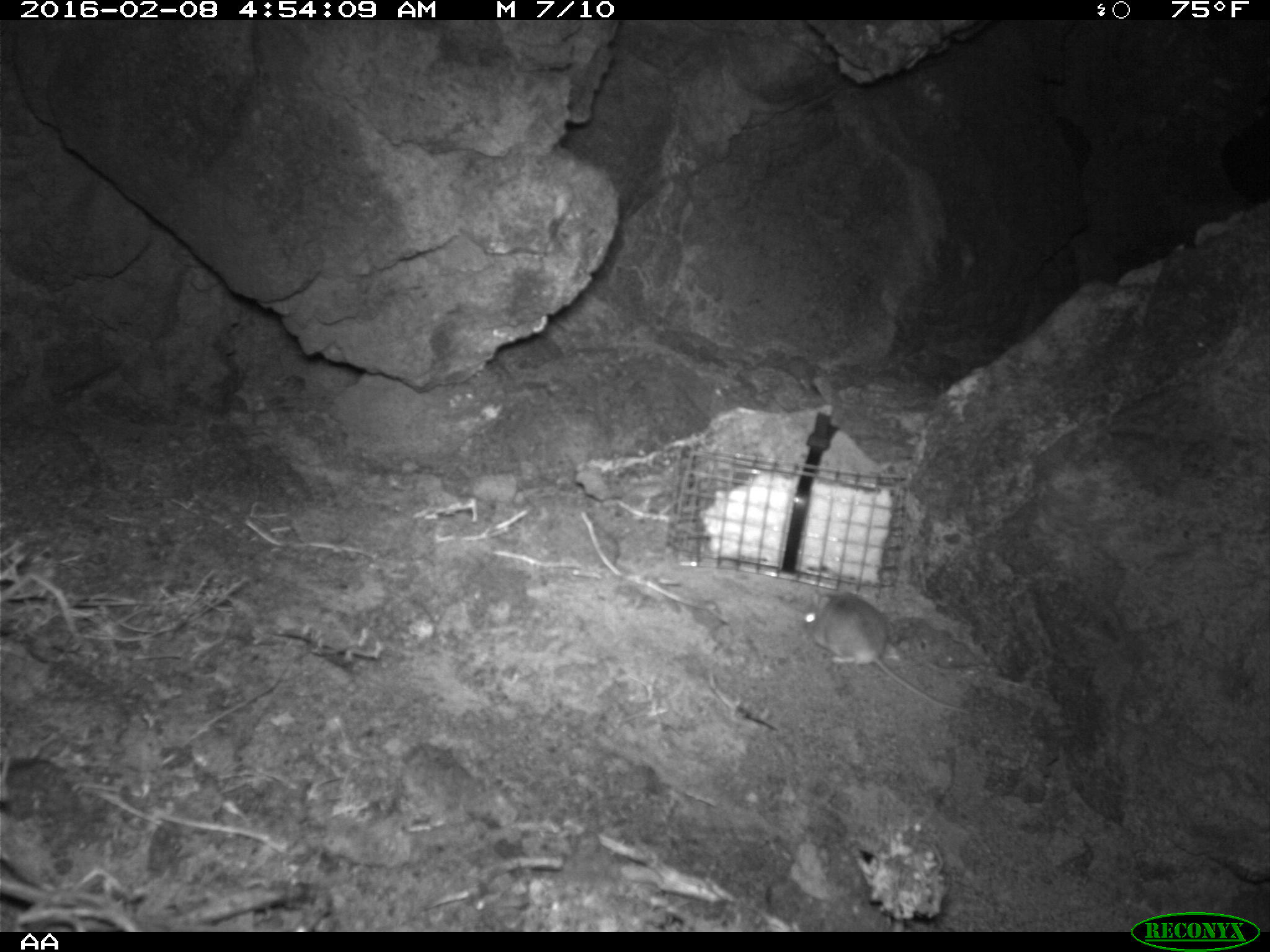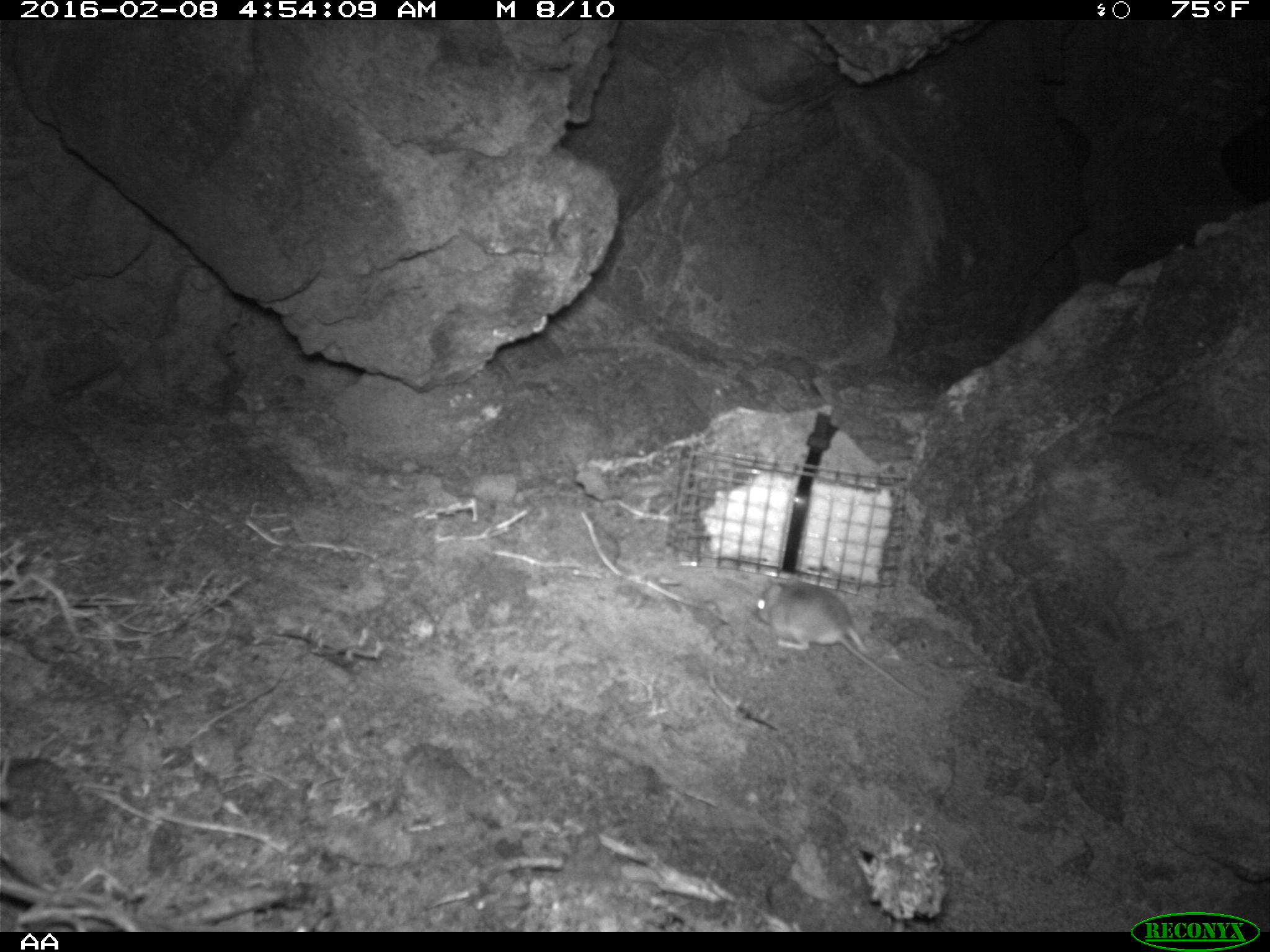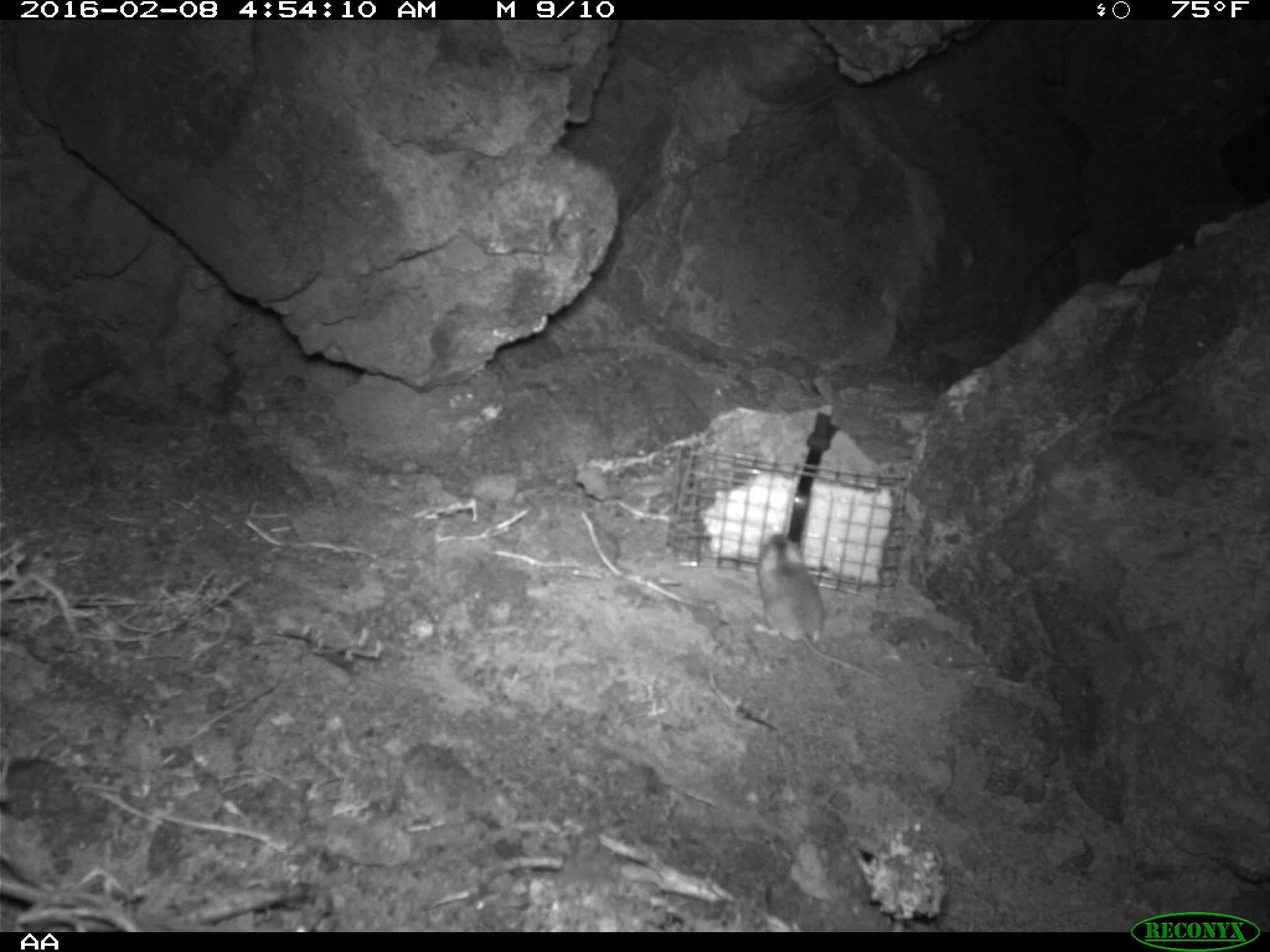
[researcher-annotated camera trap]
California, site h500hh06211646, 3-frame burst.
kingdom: Animalia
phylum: Chordata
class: Mammalia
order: Rodentia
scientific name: Rodentia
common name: rodent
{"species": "rodent (Rodentia)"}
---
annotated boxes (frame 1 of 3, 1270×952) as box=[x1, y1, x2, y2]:
rodent: box=[804, 592, 967, 712]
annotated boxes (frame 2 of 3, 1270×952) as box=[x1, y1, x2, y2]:
rodent: box=[753, 576, 929, 702]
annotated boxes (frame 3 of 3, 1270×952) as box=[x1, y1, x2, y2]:
rodent: box=[753, 530, 891, 685]